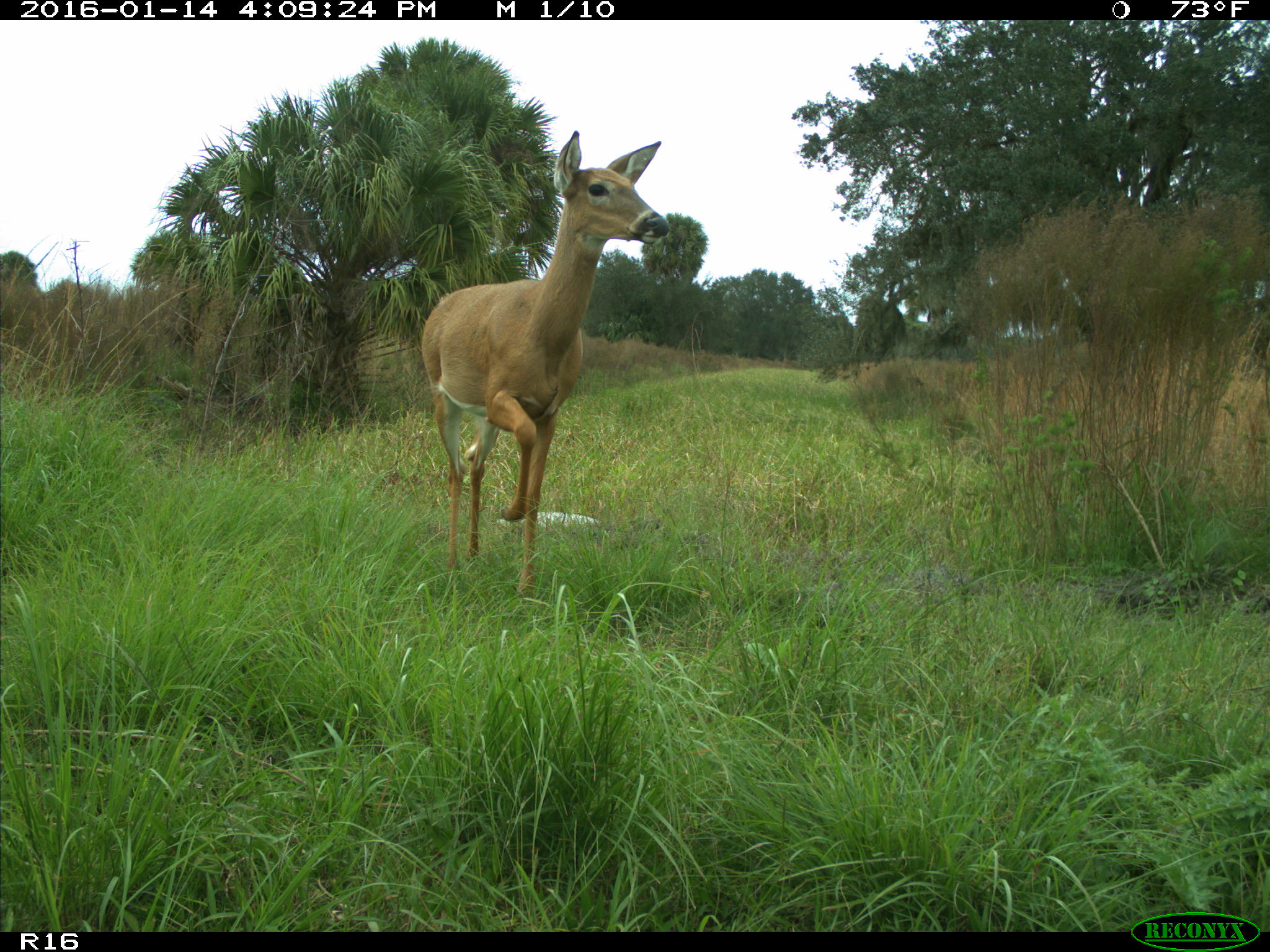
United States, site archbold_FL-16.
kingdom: Animalia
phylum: Chordata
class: Mammalia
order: Artiodactyla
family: Cervidae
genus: Odocoileus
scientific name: Odocoileus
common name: deer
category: unidentified deer